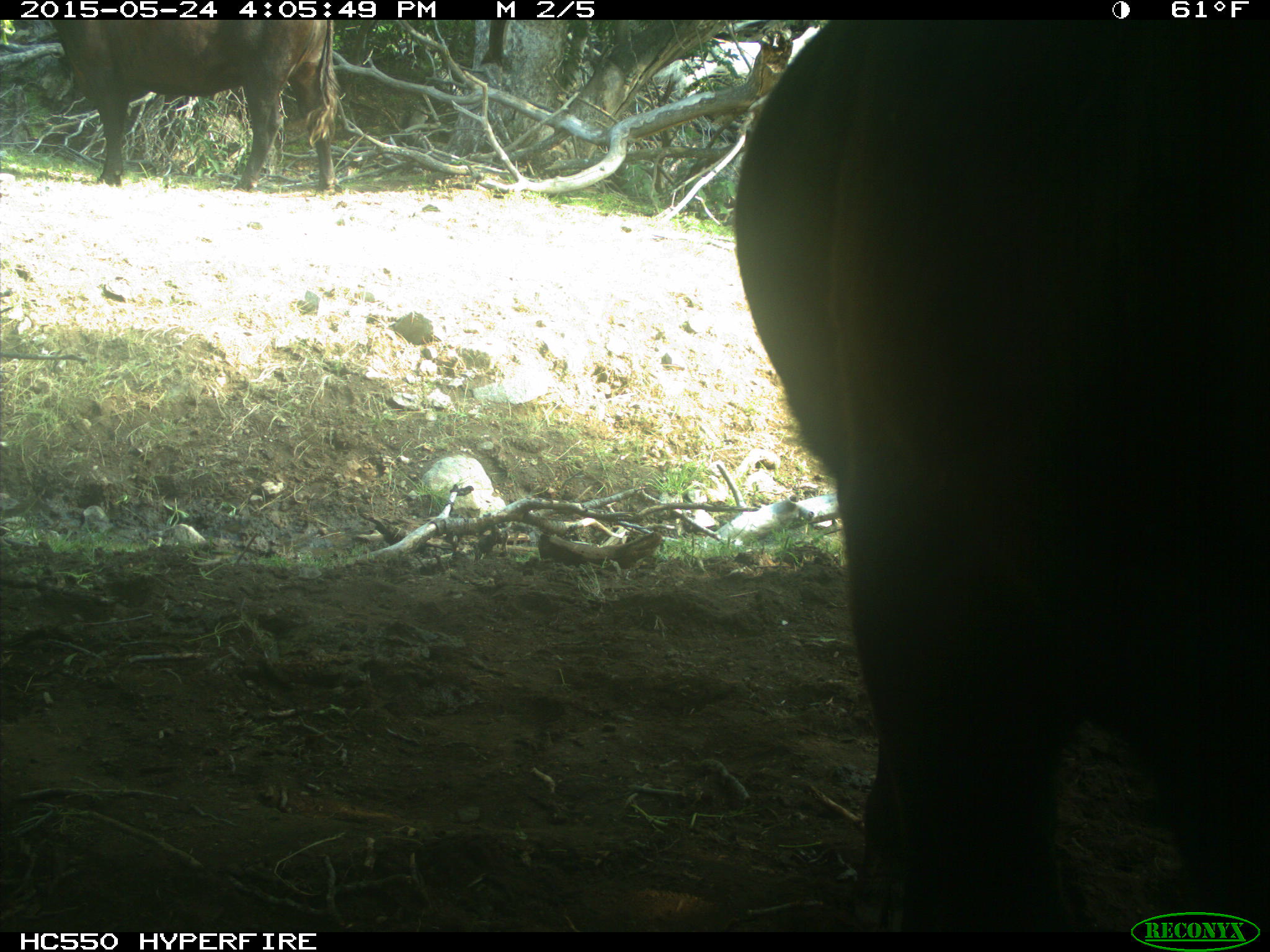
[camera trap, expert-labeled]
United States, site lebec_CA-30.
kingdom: Animalia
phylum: Chordata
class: Mammalia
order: Artiodactyla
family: Bovidae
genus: Bos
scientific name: Bos taurus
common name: domestic cow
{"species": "Bos taurus (domestic cow)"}